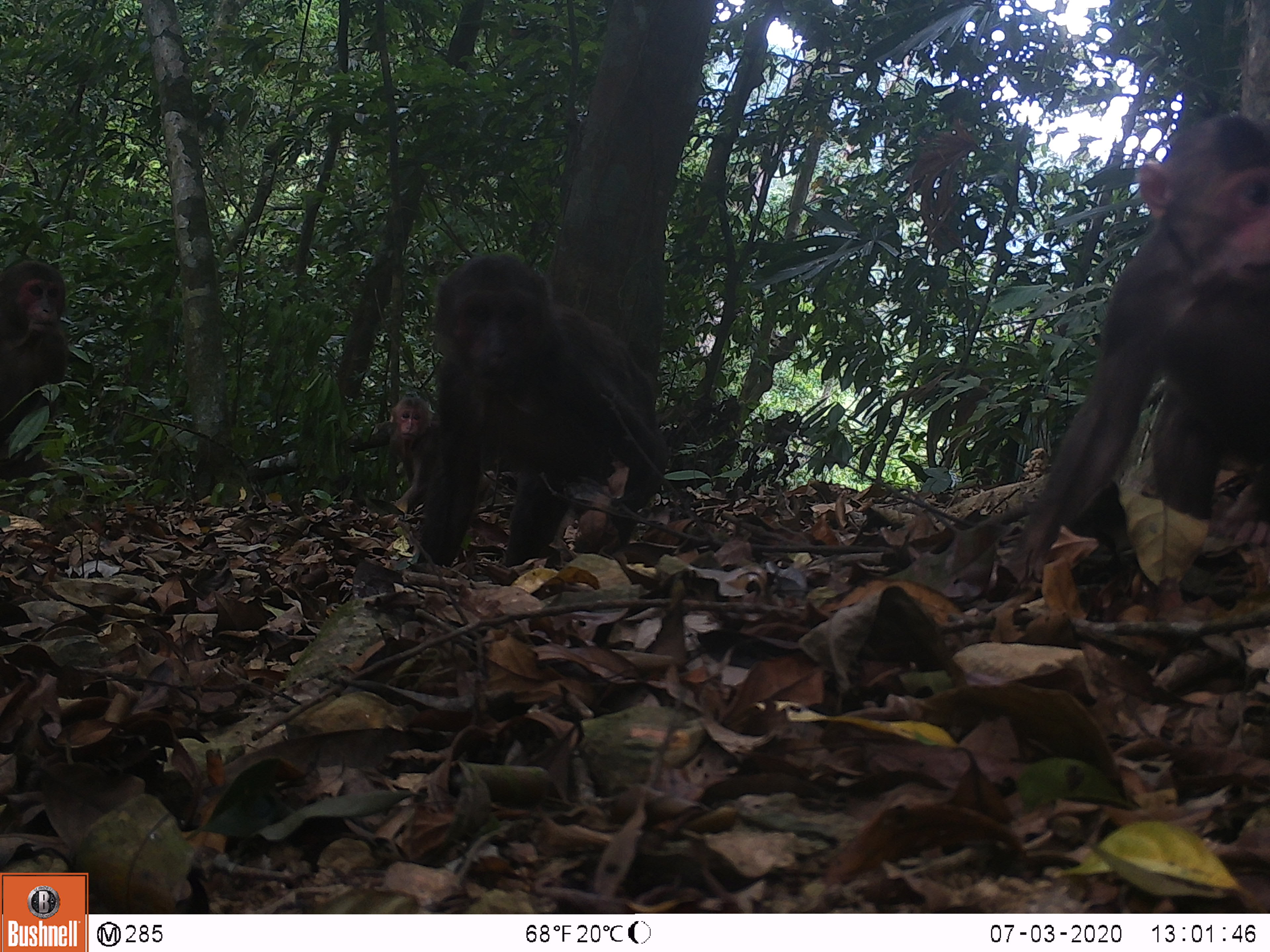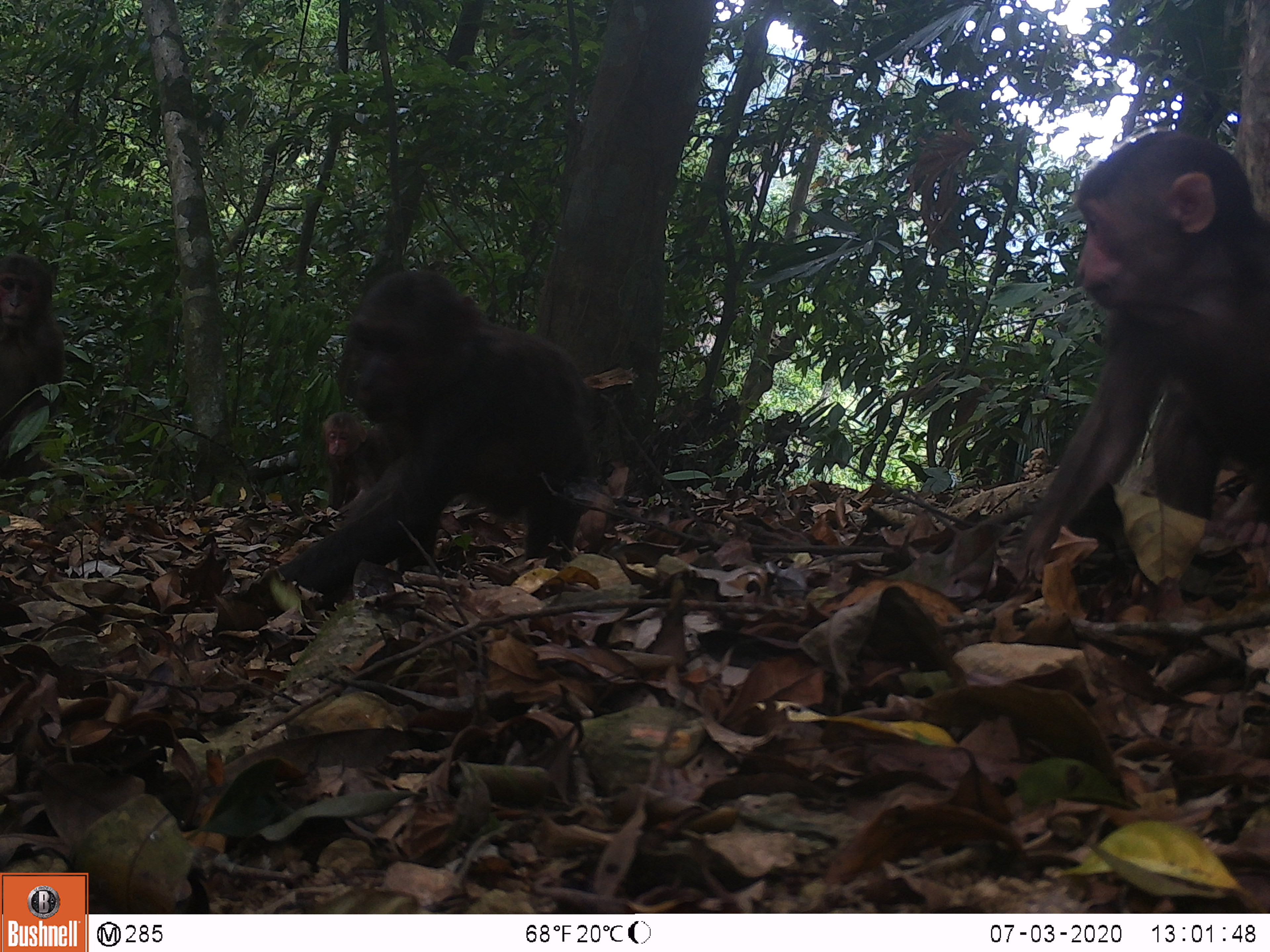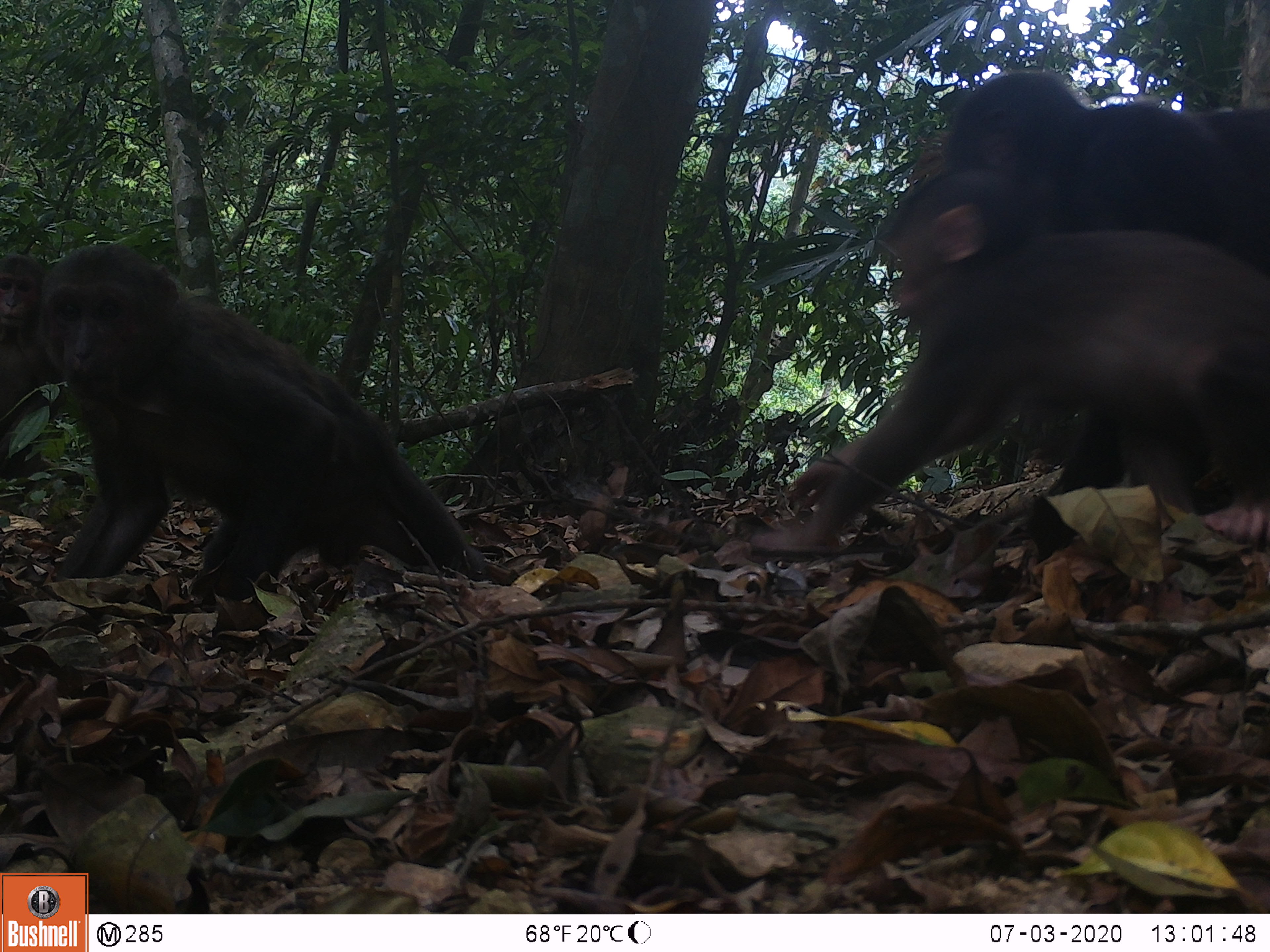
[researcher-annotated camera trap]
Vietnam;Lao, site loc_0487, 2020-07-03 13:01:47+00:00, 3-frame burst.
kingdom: Animalia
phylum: Chordata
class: Mammalia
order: Primates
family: Cercopithecidae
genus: Macaca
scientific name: Macaca arctoides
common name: stump-tailed macaque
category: stump tailed macaque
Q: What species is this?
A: Stump tailed macaque (stump-tailed macaque) (Macaca arctoides).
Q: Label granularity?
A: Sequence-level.